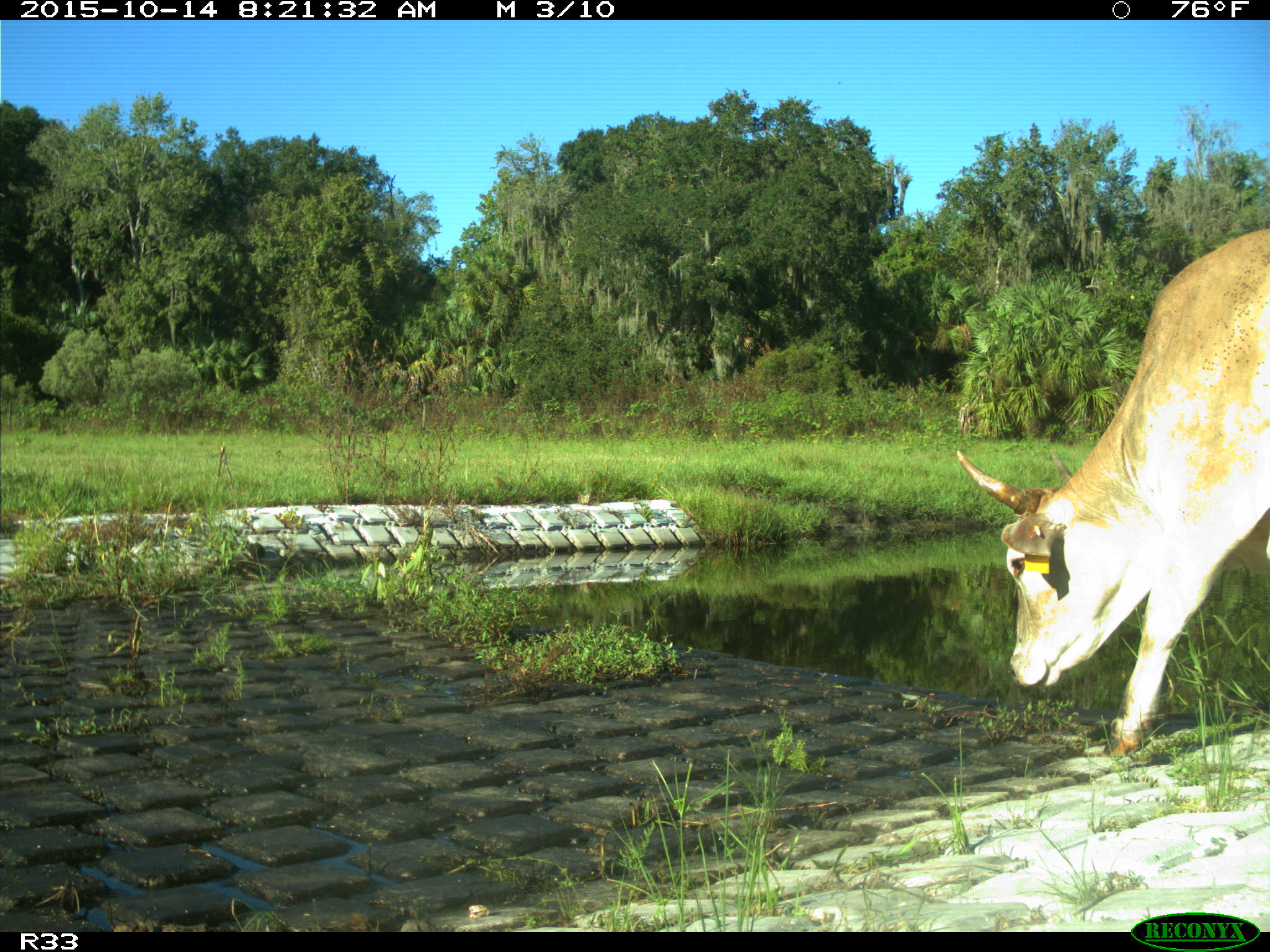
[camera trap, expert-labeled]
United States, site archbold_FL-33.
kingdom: Animalia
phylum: Chordata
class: Mammalia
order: Artiodactyla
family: Bovidae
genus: Bos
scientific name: Bos taurus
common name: domestic cow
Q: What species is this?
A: Bos taurus (domestic cow).